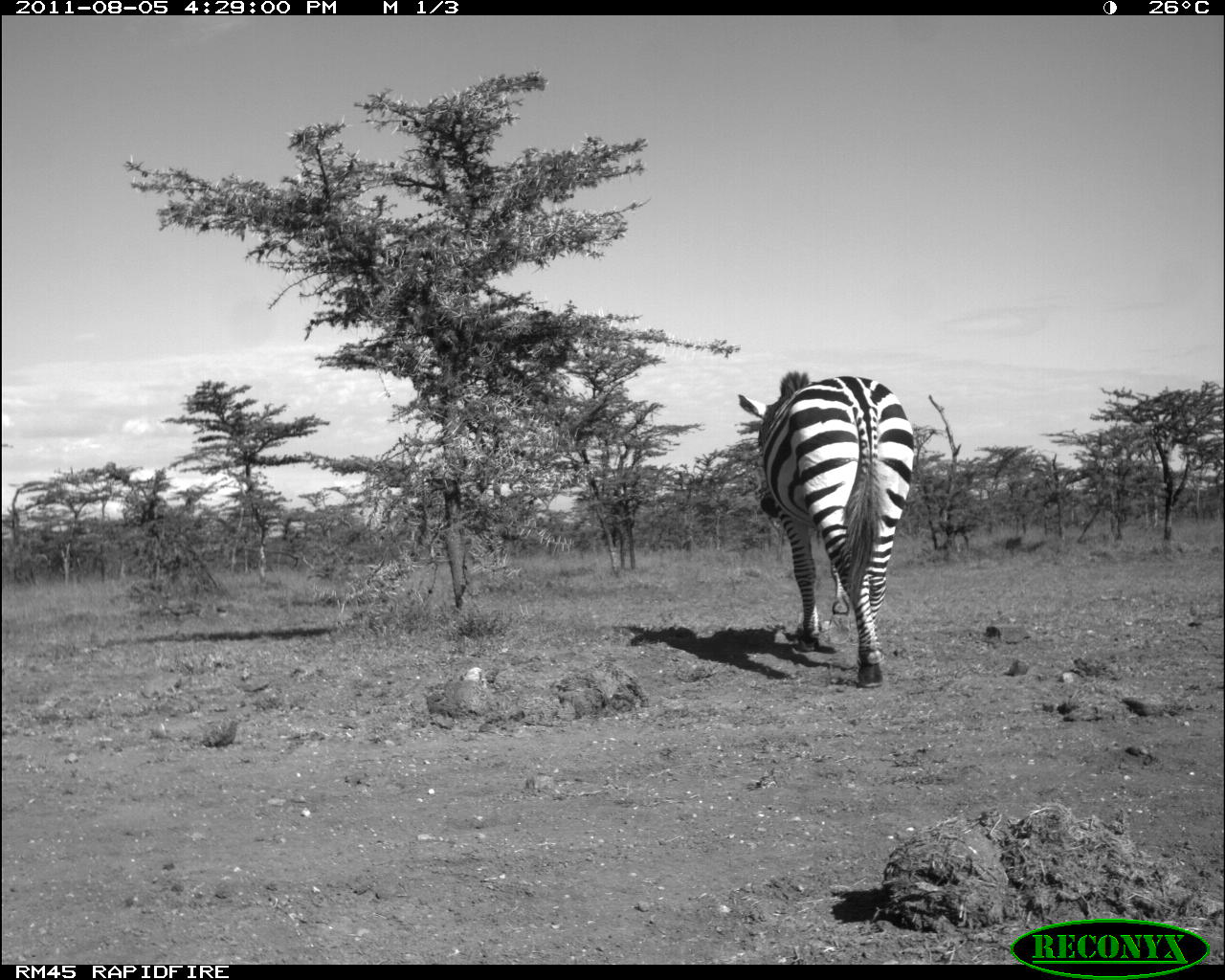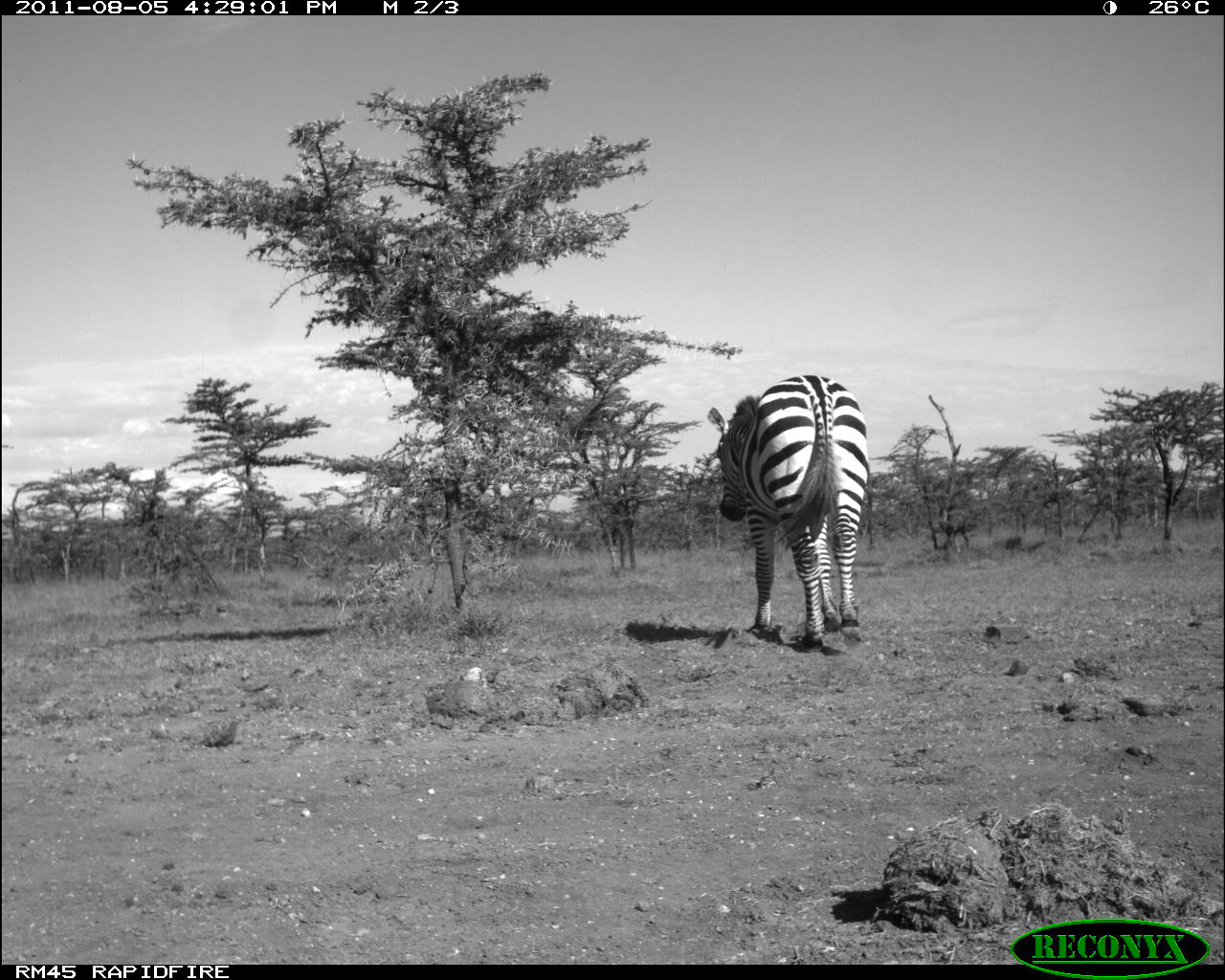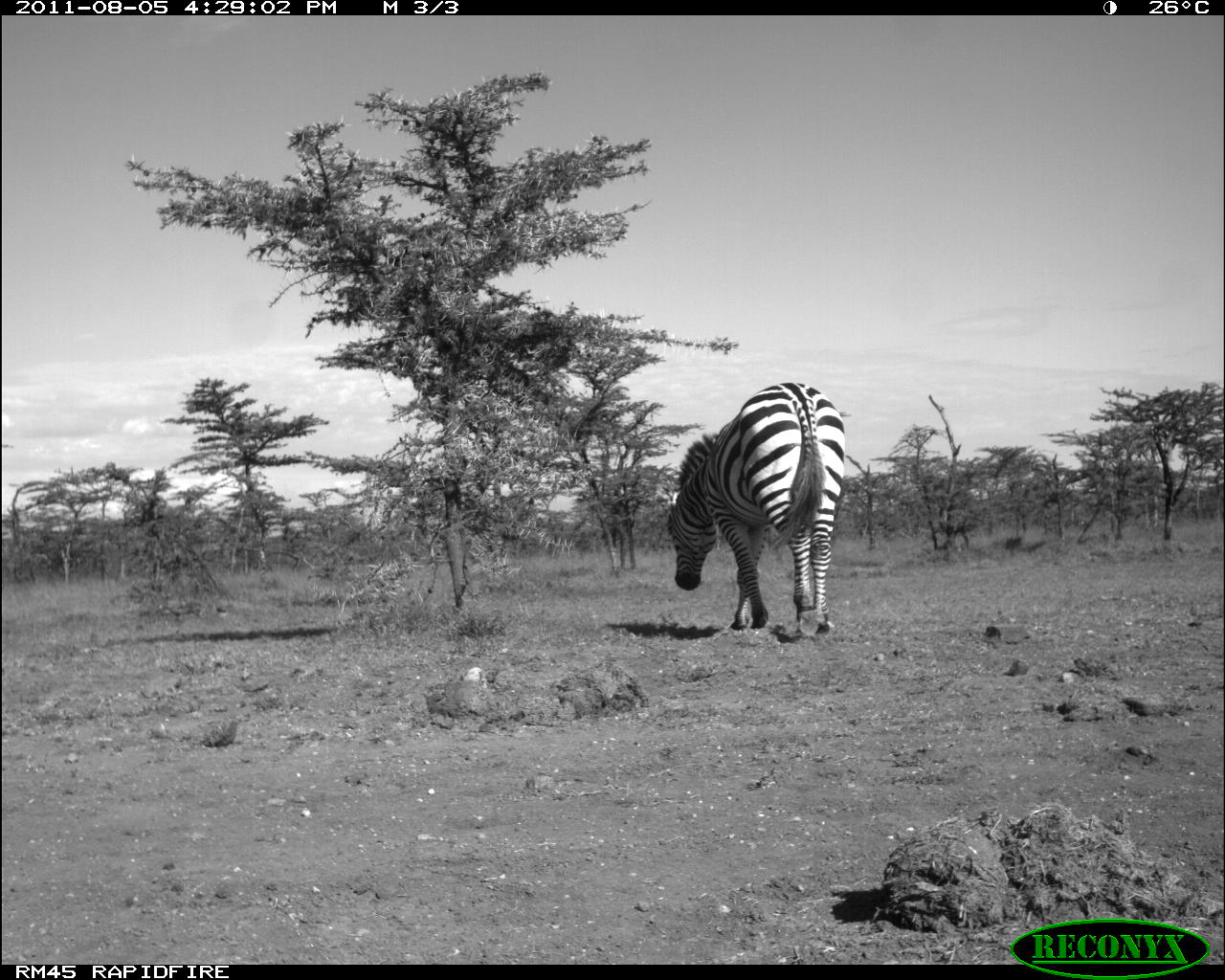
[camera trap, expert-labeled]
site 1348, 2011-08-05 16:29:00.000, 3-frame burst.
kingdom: Animalia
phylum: Chordata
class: Mammalia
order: Perissodactyla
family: Equidae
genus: Equus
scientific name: Equus quagga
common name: plains zebra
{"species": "Equus quagga (plains zebra)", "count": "1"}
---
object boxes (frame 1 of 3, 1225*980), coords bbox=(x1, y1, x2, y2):
equus quagga: bbox=(737, 368, 913, 685)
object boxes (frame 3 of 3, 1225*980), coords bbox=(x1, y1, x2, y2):
equus quagga: bbox=(657, 379, 850, 641)